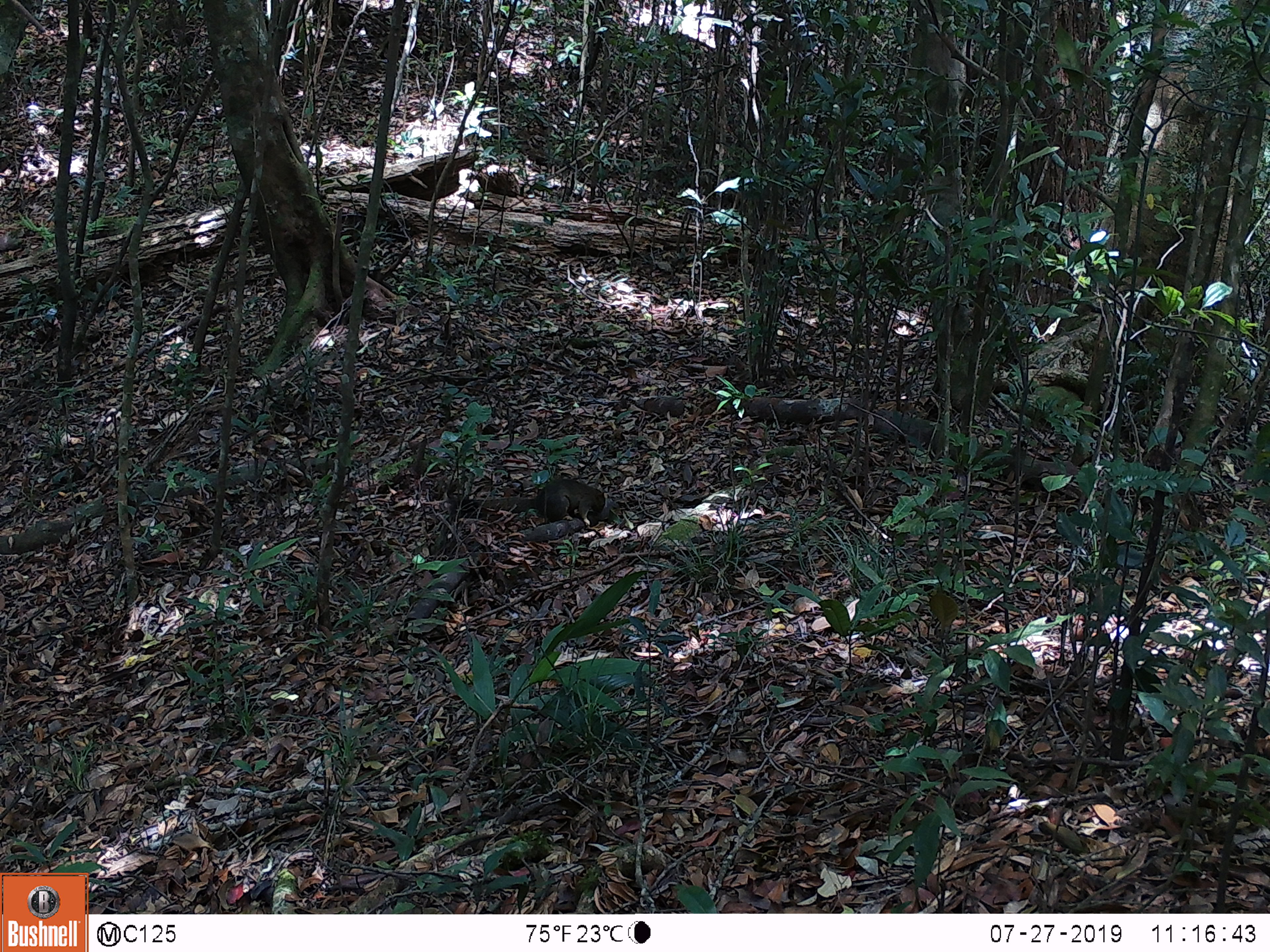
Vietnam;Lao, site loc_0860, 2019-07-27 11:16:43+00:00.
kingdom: Animalia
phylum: Chordata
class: Mammalia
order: Rodentia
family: Sciuridae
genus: Sciurus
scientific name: Sciurus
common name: squirrel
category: unidentified squirrel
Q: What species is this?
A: Unidentified squirrel (squirrel) (Sciurus).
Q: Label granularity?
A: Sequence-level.